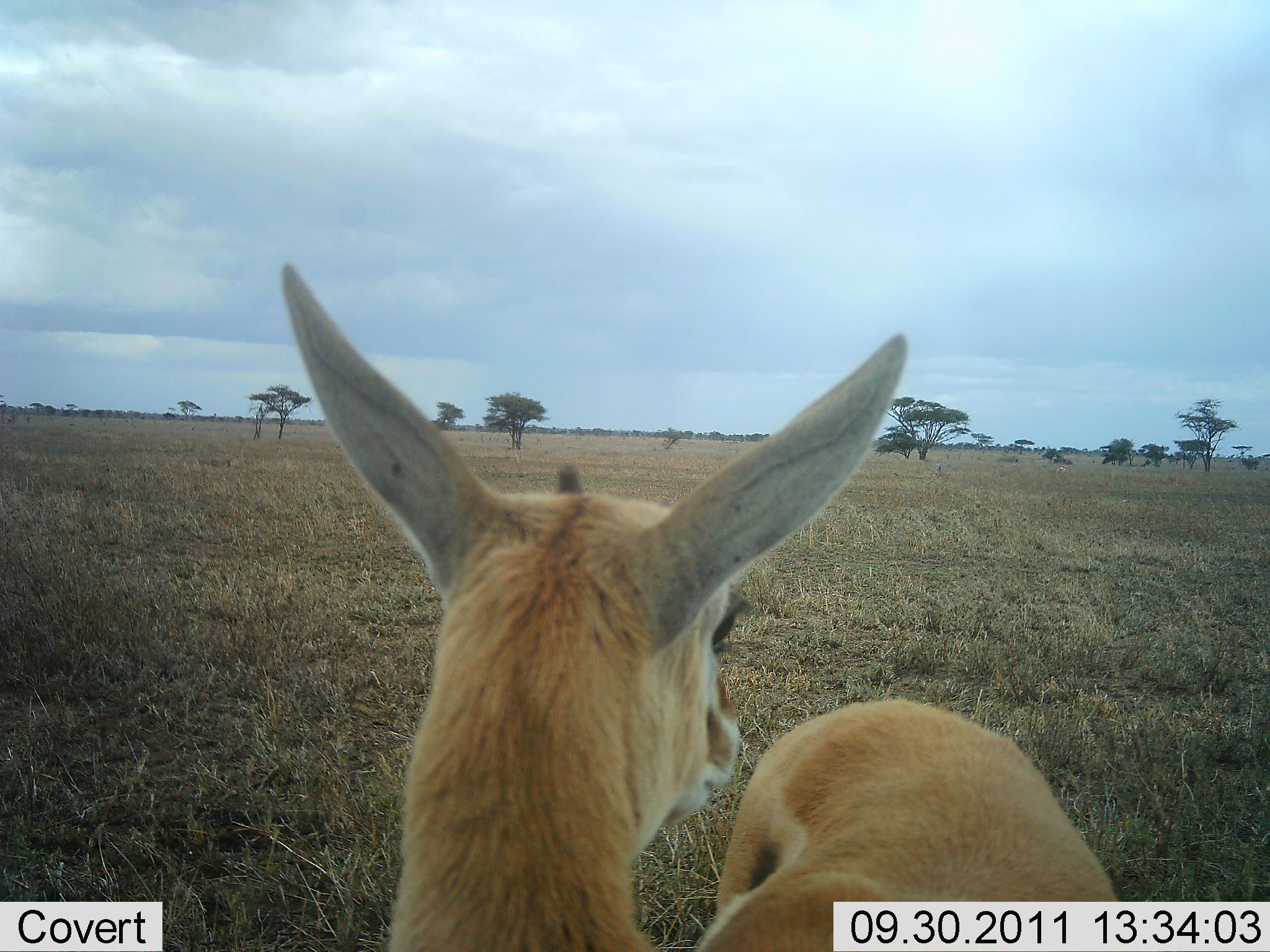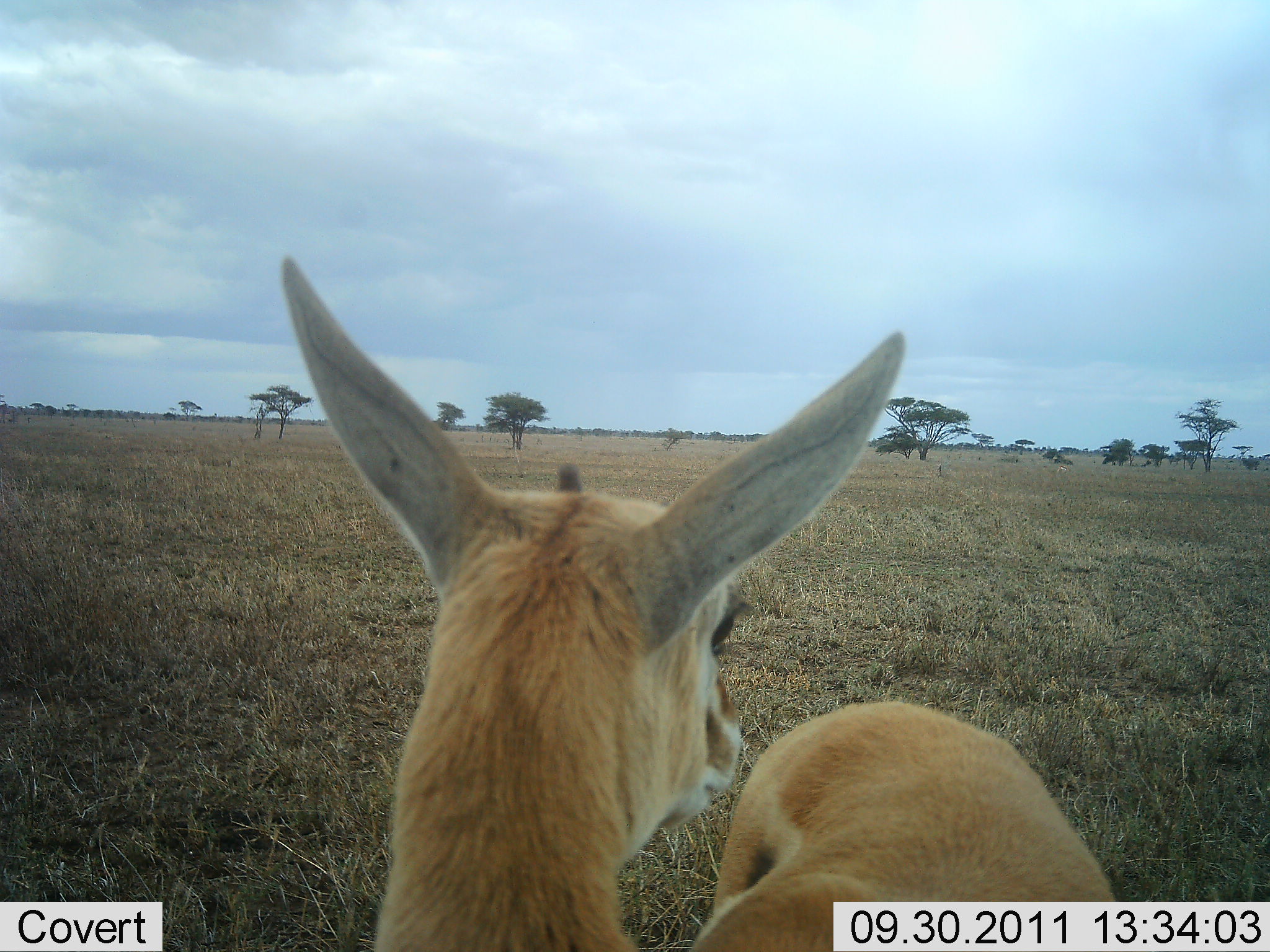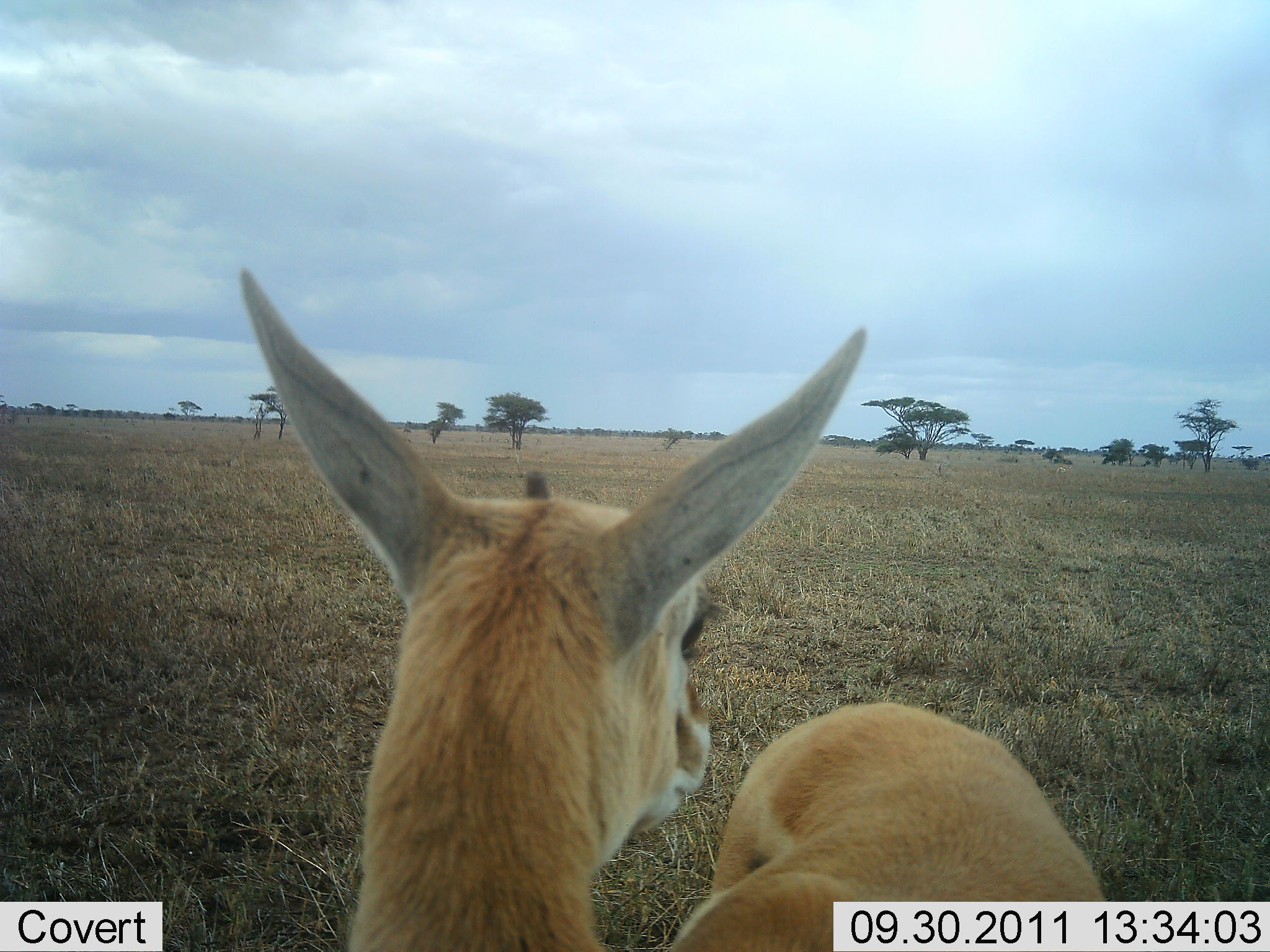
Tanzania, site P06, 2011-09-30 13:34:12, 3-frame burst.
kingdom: Animalia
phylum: Chordata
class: Mammalia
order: Artiodactyla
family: Bovidae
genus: Eudorcas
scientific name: Eudorcas thomsonii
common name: thomson's gazelle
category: gazellethomsons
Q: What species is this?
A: Gazellethomsons (thomson's gazelle) (Eudorcas thomsonii).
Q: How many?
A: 1.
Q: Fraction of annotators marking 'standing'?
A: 100%.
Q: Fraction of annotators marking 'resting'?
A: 0%.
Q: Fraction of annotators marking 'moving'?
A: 0%.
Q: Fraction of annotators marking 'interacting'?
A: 0%.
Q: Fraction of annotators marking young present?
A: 0%.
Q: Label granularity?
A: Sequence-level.